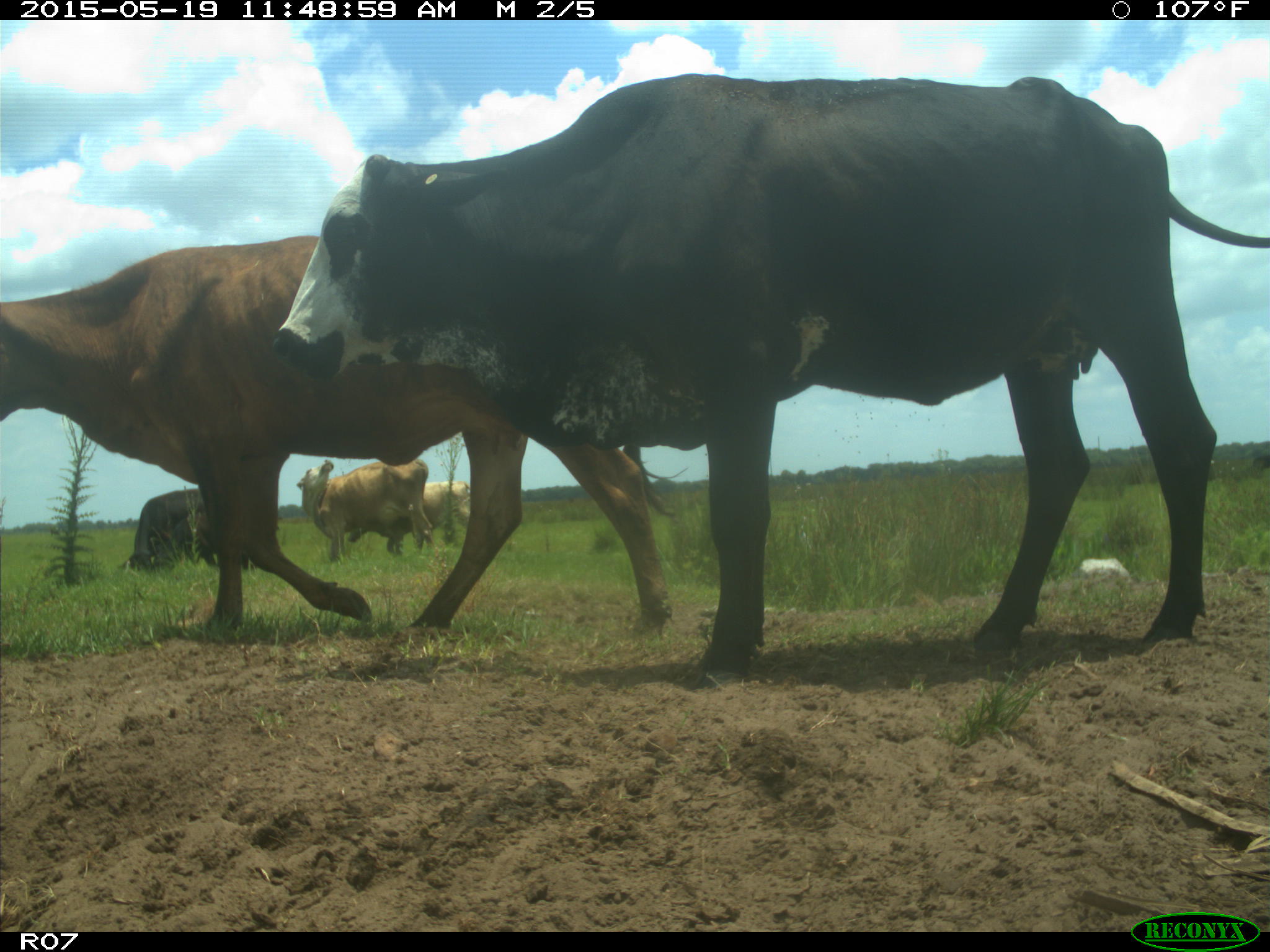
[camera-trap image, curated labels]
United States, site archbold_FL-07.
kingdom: Animalia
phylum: Chordata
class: Mammalia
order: Artiodactyla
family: Bovidae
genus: Bos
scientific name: Bos taurus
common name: domestic cow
Bos taurus (domestic cow).